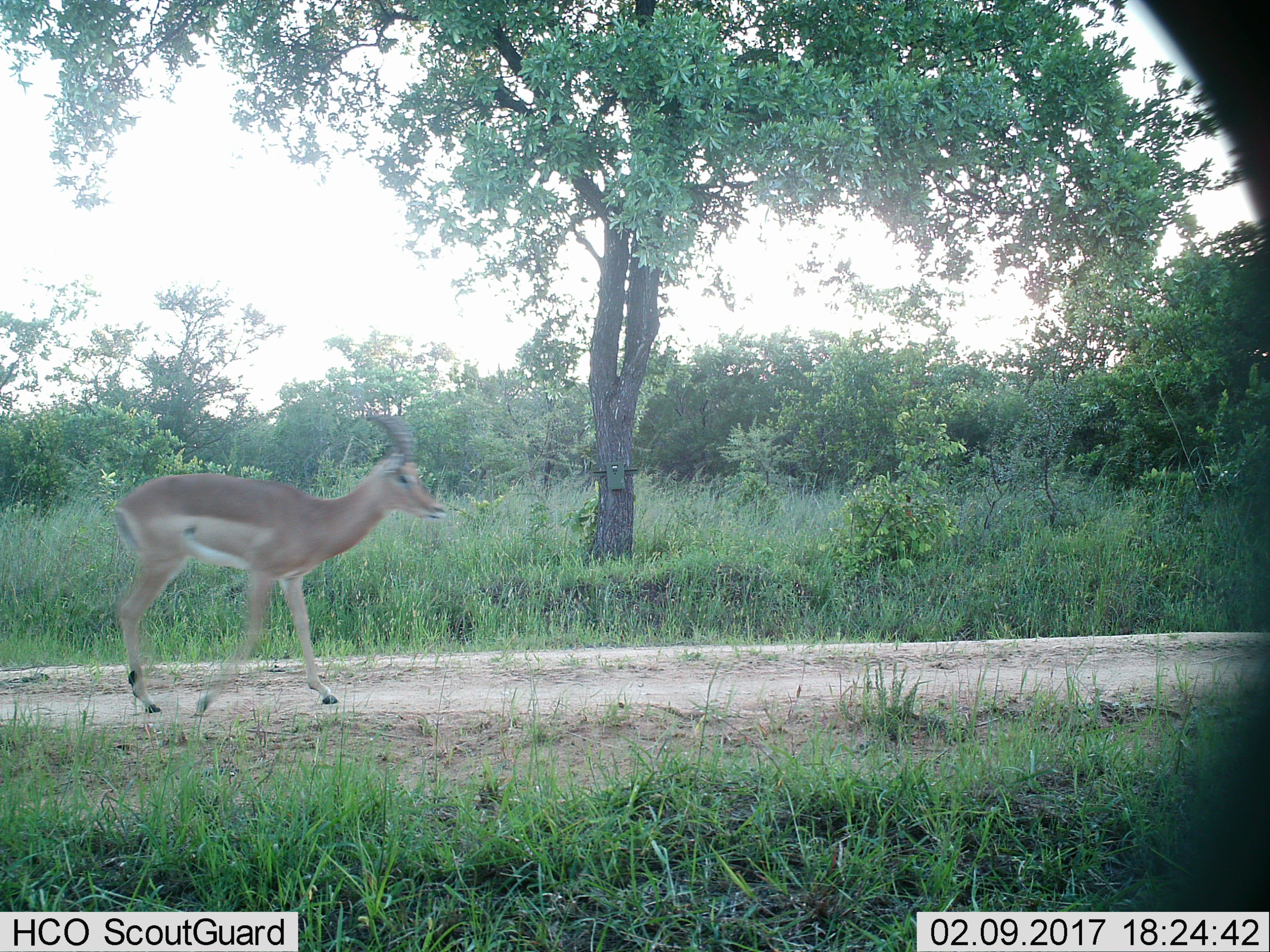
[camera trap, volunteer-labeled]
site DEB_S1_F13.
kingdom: Animalia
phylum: Chordata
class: Mammalia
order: Artiodactyla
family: Bovidae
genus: Aepyceros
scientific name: Aepyceros melampus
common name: impala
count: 1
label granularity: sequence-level